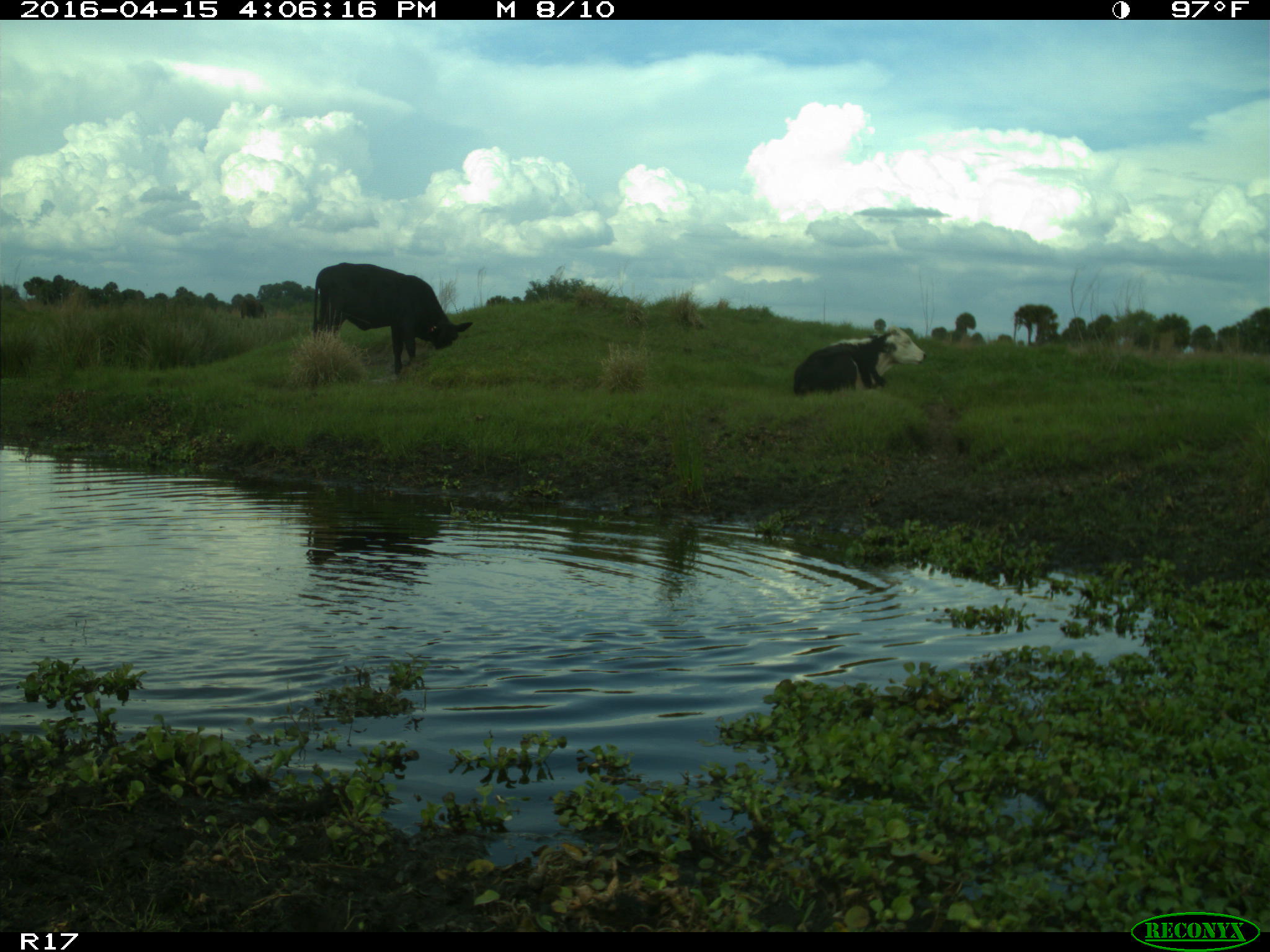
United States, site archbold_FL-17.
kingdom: Animalia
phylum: Chordata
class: Mammalia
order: Artiodactyla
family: Bovidae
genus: Bos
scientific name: Bos taurus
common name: domestic cow